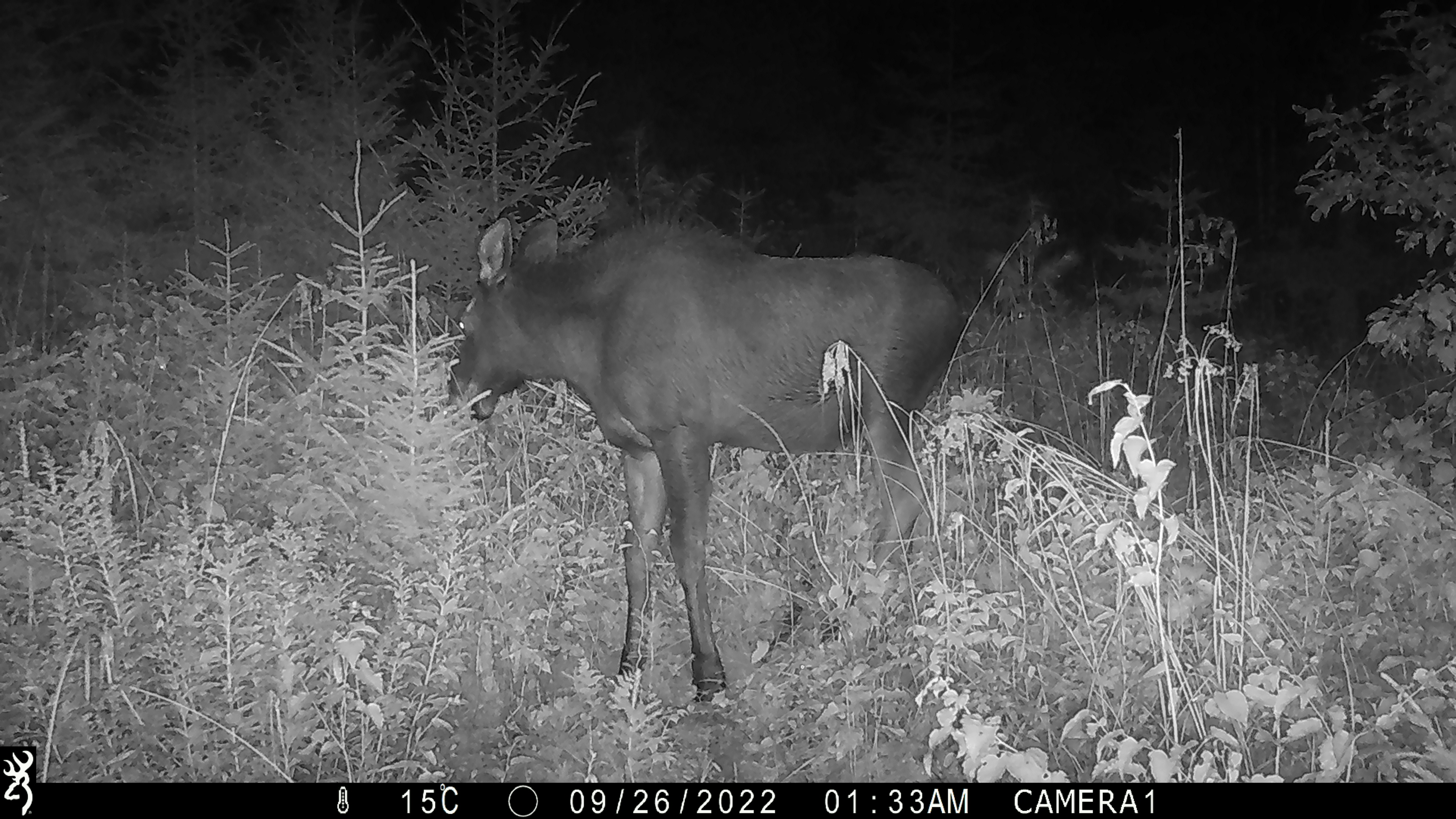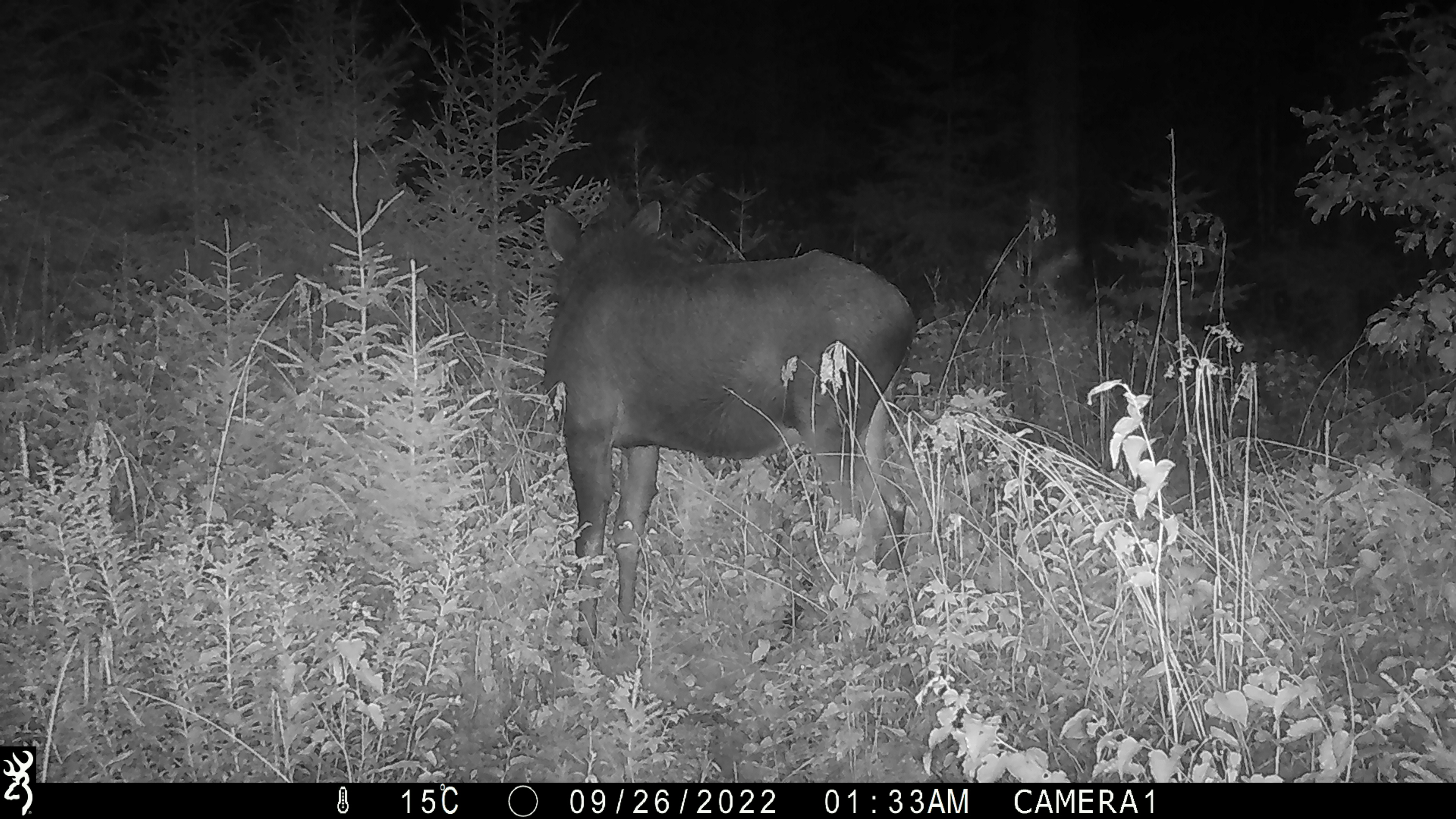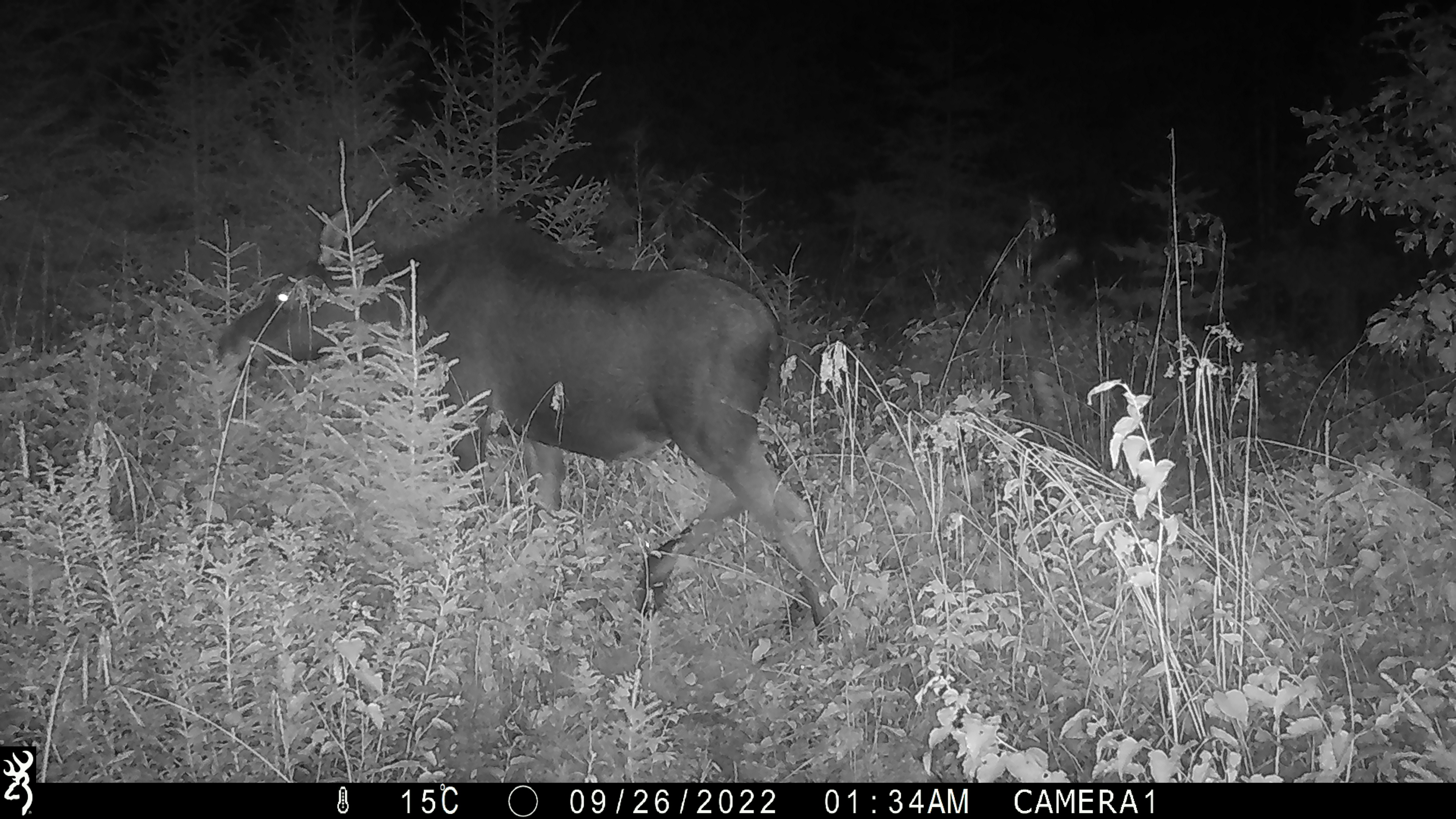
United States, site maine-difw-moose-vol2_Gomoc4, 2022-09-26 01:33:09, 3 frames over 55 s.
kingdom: Animalia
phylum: Chordata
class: Mammalia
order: Artiodactyla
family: Cervidae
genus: Alces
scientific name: Alces alces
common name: moose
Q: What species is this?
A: Moose (Alces alces).